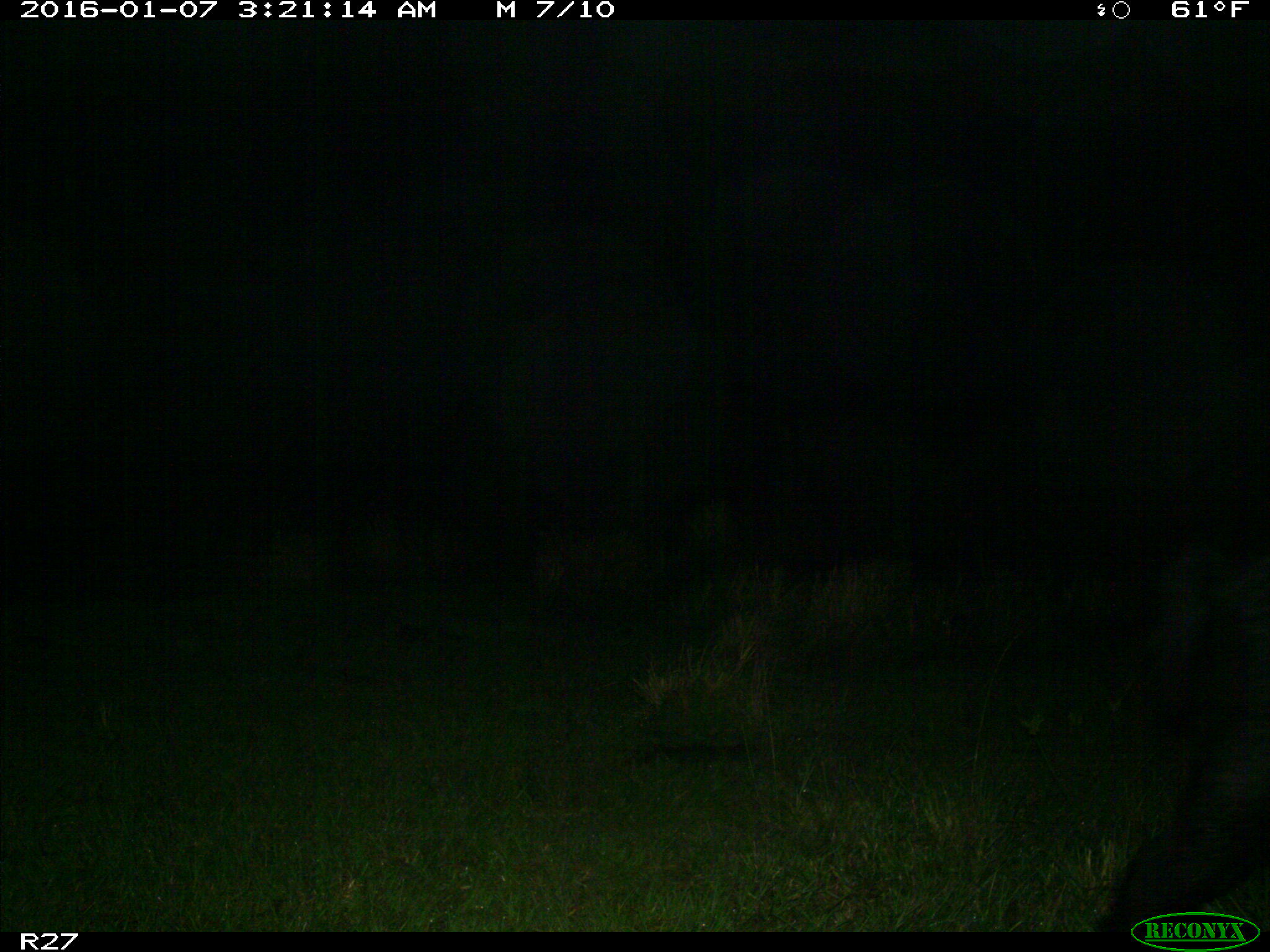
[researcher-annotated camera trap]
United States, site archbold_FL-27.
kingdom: Animalia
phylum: Chordata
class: Mammalia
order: Artiodactyla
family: Suidae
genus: Sus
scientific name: Sus scrofa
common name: wild boar